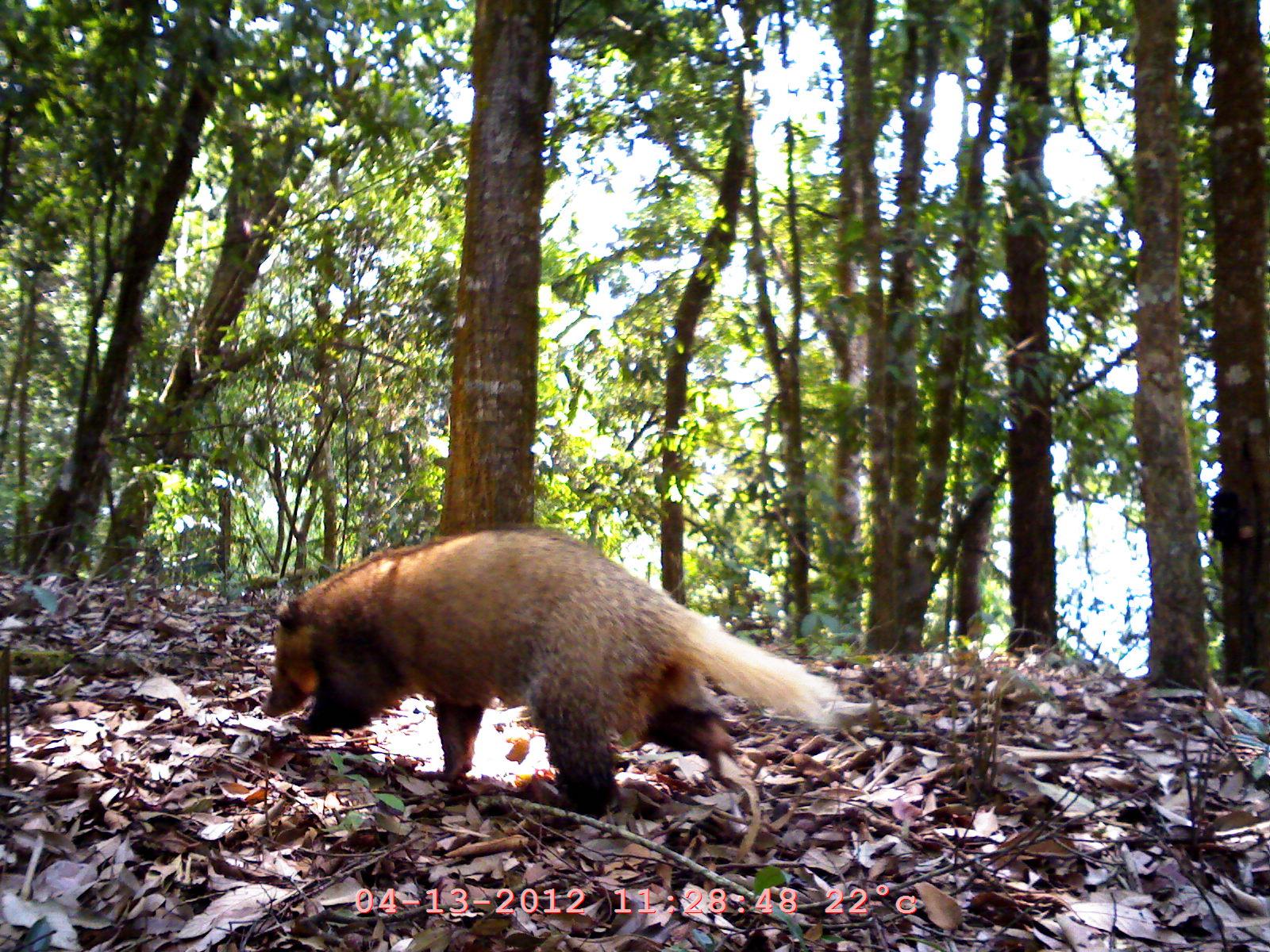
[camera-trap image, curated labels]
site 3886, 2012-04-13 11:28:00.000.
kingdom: Animalia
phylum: Chordata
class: Mammalia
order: Carnivora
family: Mustelidae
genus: Arctonyx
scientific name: Arctonyx collaris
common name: greater hog badger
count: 1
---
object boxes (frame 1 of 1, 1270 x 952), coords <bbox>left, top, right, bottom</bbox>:
arctonyx collaris: <bbox>260, 521, 846, 815</bbox>